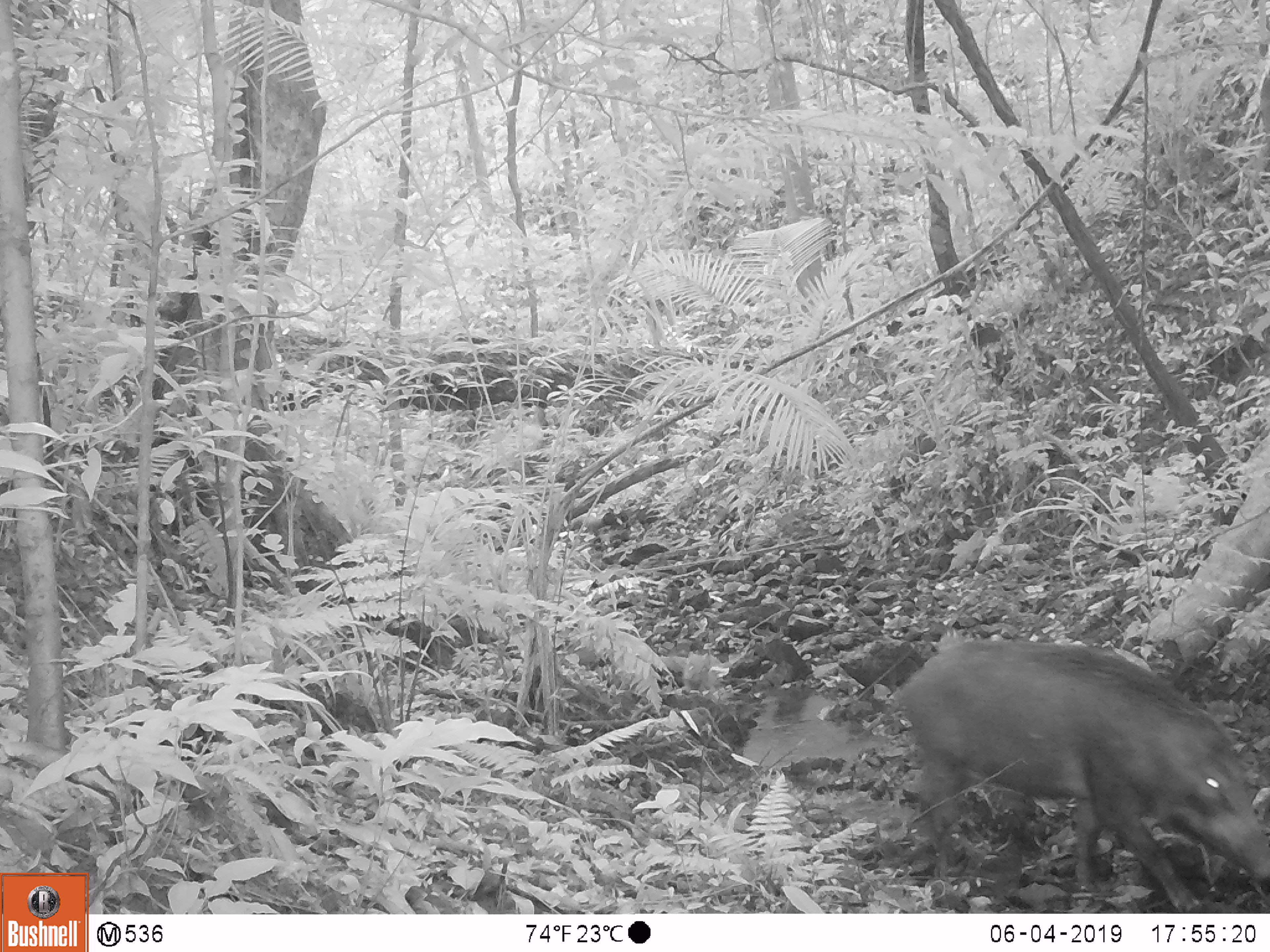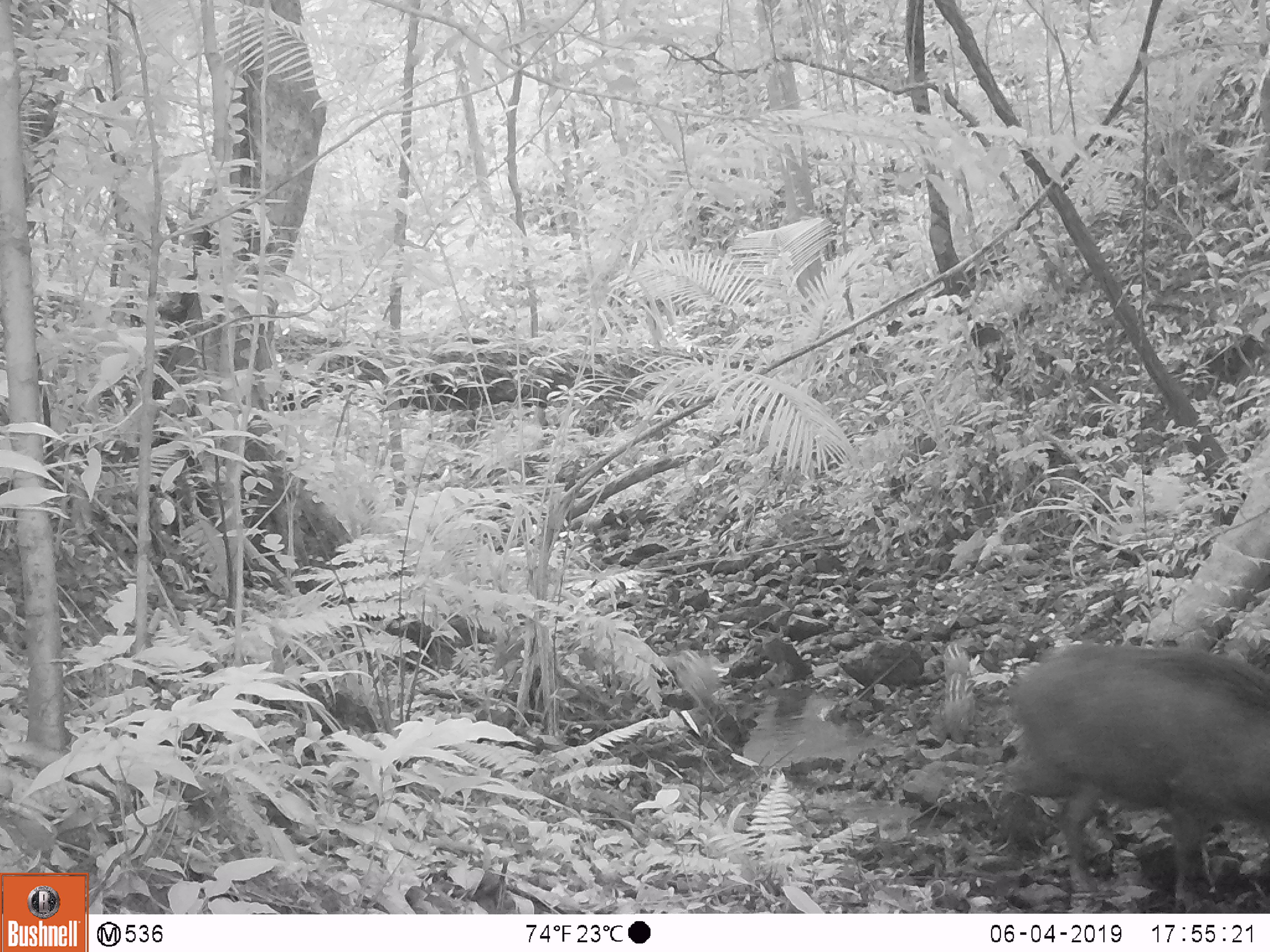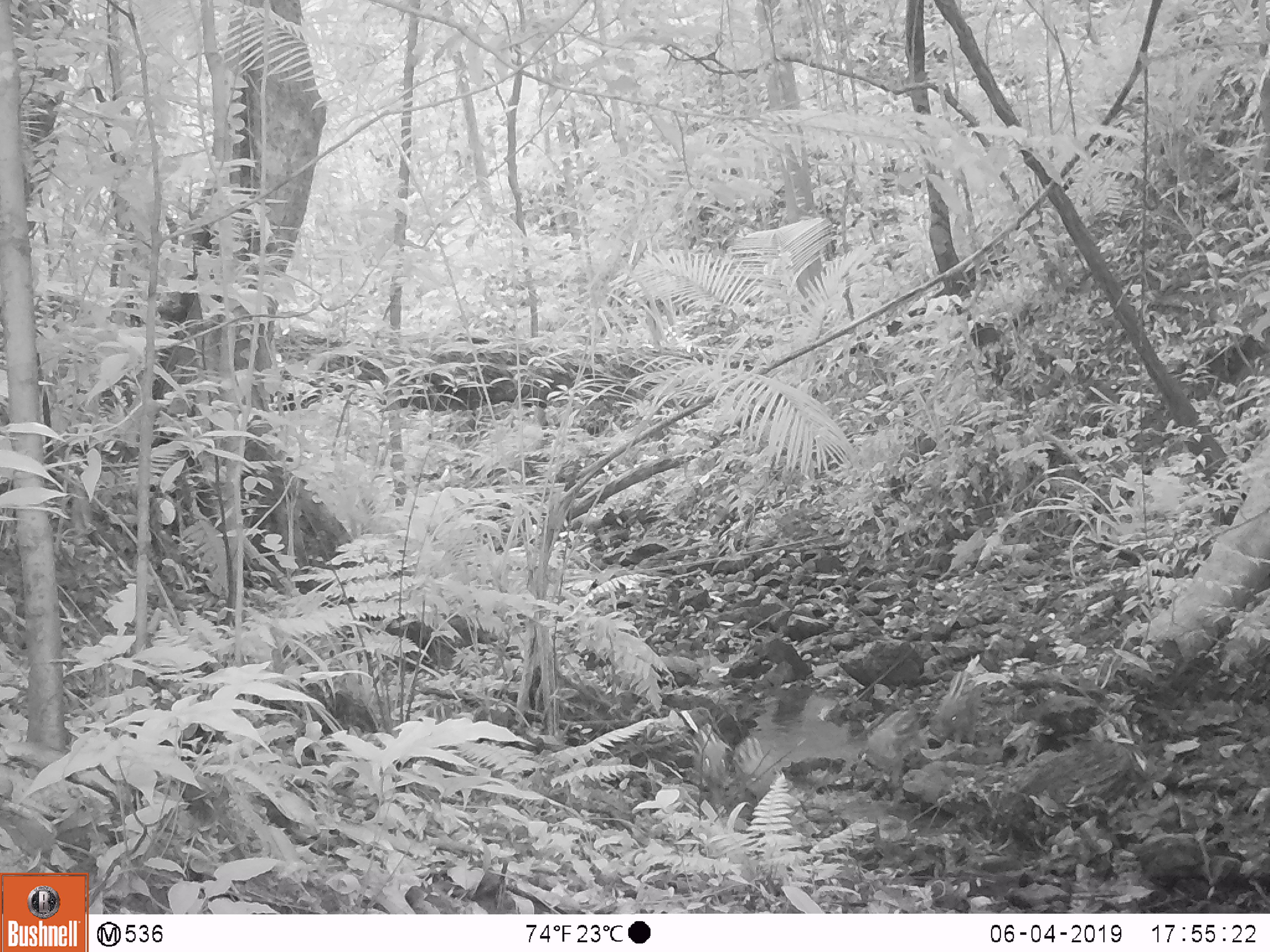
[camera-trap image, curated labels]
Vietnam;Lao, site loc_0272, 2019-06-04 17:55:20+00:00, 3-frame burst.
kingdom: Animalia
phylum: Chordata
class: Mammalia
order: Artiodactyla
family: Suidae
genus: Sus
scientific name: Sus scrofa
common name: eurasian wild pig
Eurasian wild pig (Sus scrofa). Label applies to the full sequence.